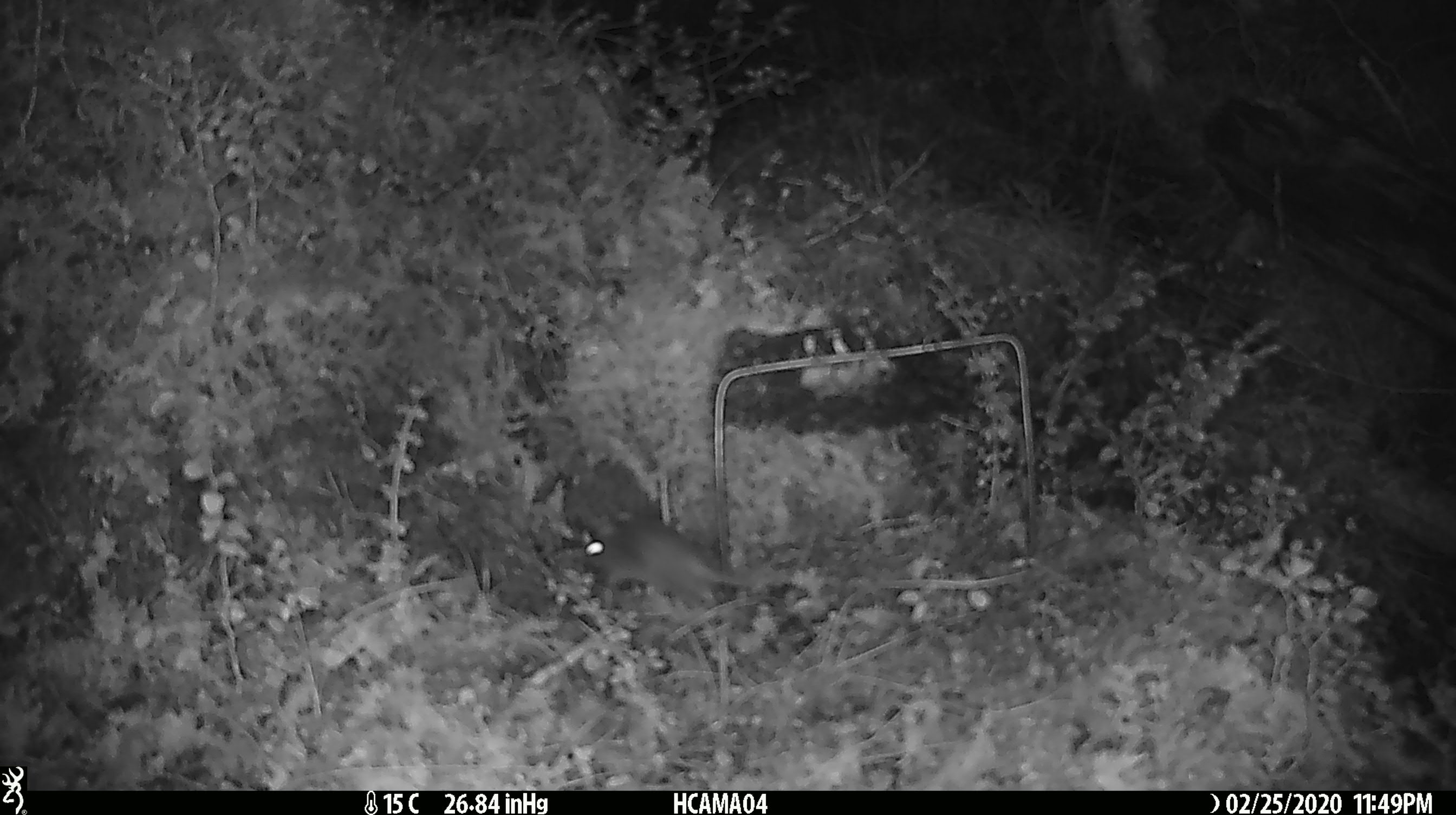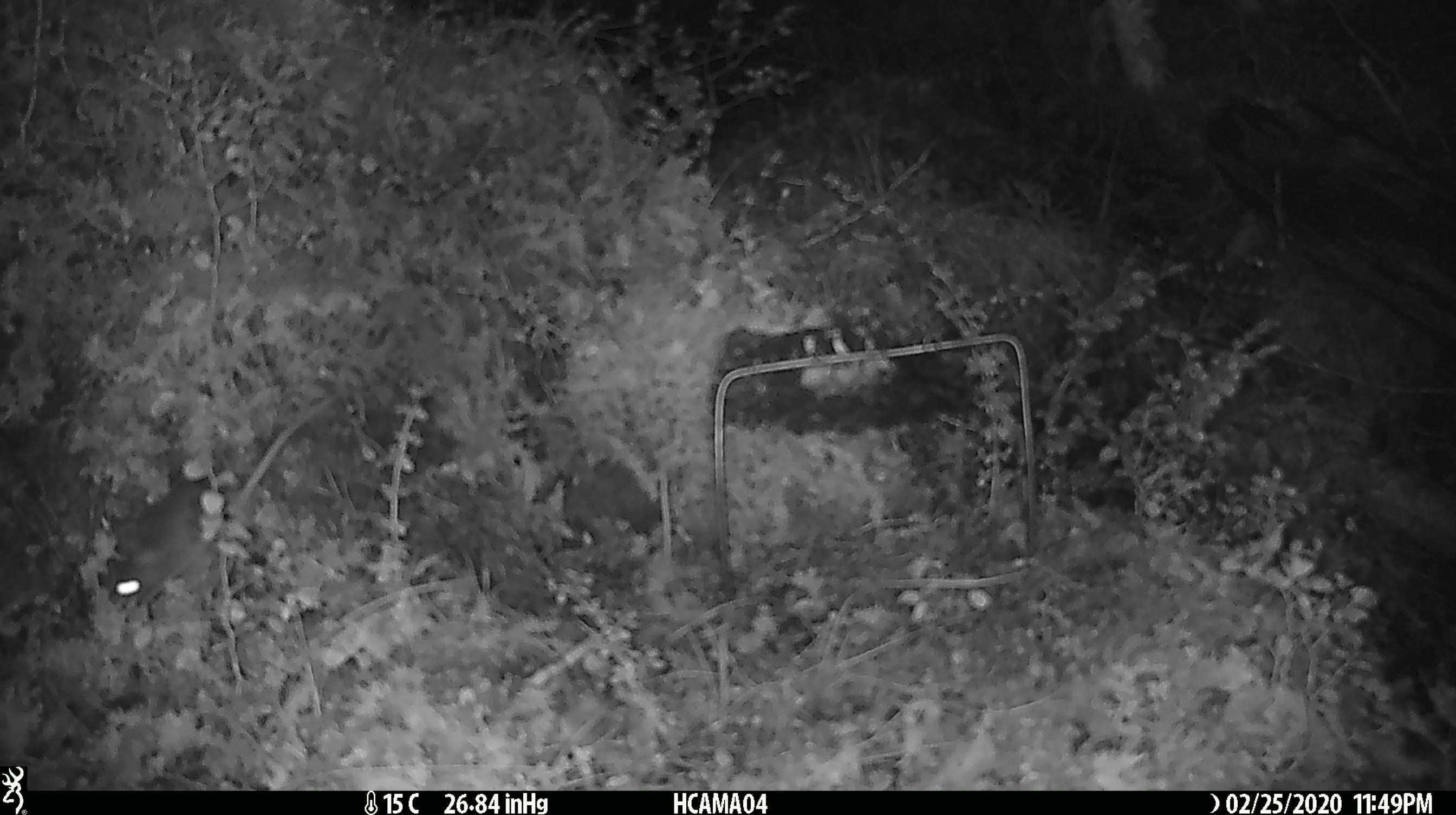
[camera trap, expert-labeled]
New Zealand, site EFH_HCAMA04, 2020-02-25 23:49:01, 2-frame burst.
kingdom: Animalia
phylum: Chordata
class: Mammalia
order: Rodentia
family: Muridae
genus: Mus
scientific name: Mus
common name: mouse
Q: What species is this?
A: Mouse (Mus).